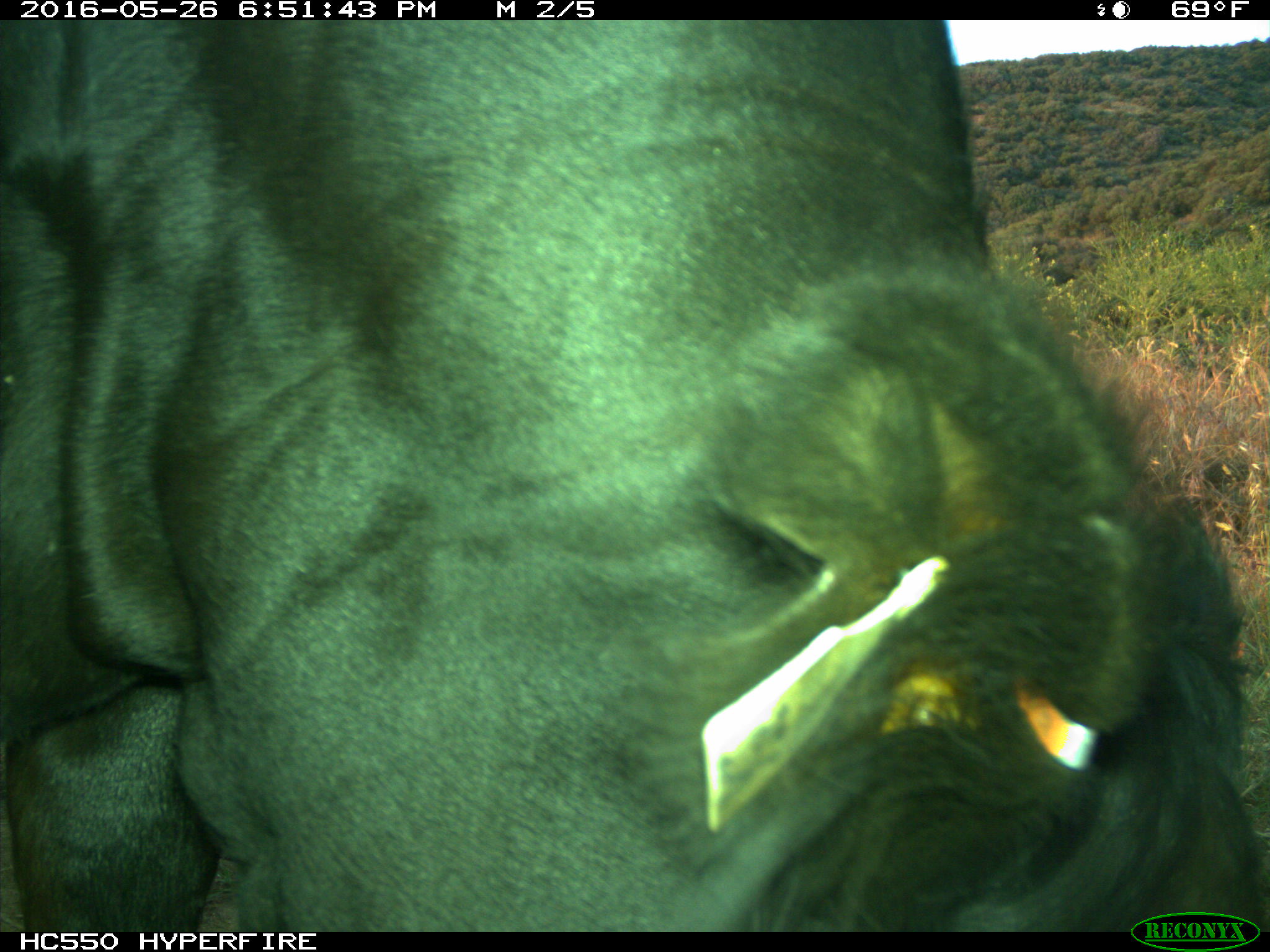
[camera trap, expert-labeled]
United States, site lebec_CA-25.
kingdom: Animalia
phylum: Chordata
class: Mammalia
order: Artiodactyla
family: Bovidae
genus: Bos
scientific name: Bos taurus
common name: domestic cow